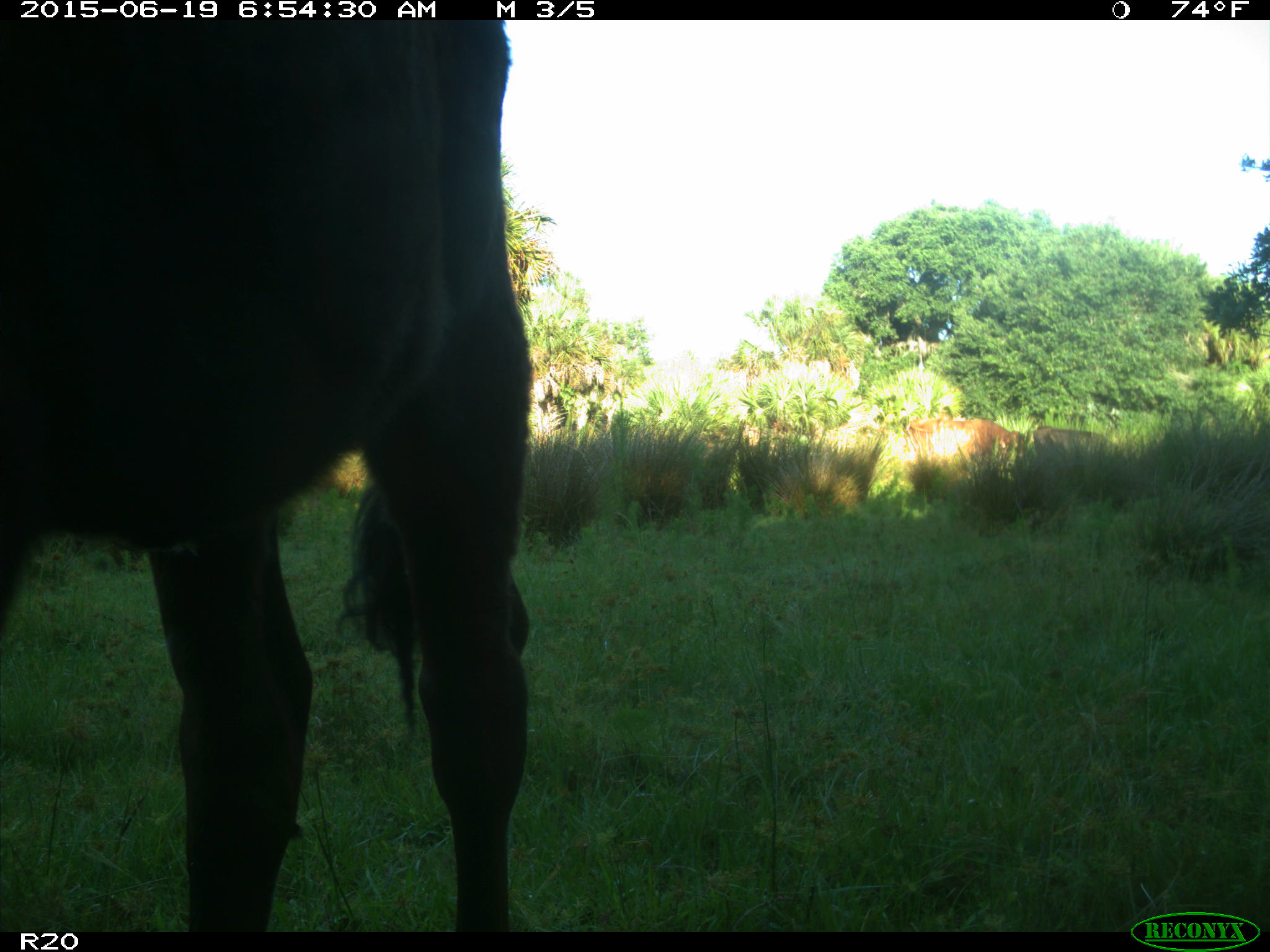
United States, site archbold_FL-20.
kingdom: Animalia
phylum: Chordata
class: Mammalia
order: Artiodactyla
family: Bovidae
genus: Bos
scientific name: Bos taurus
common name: domestic cow